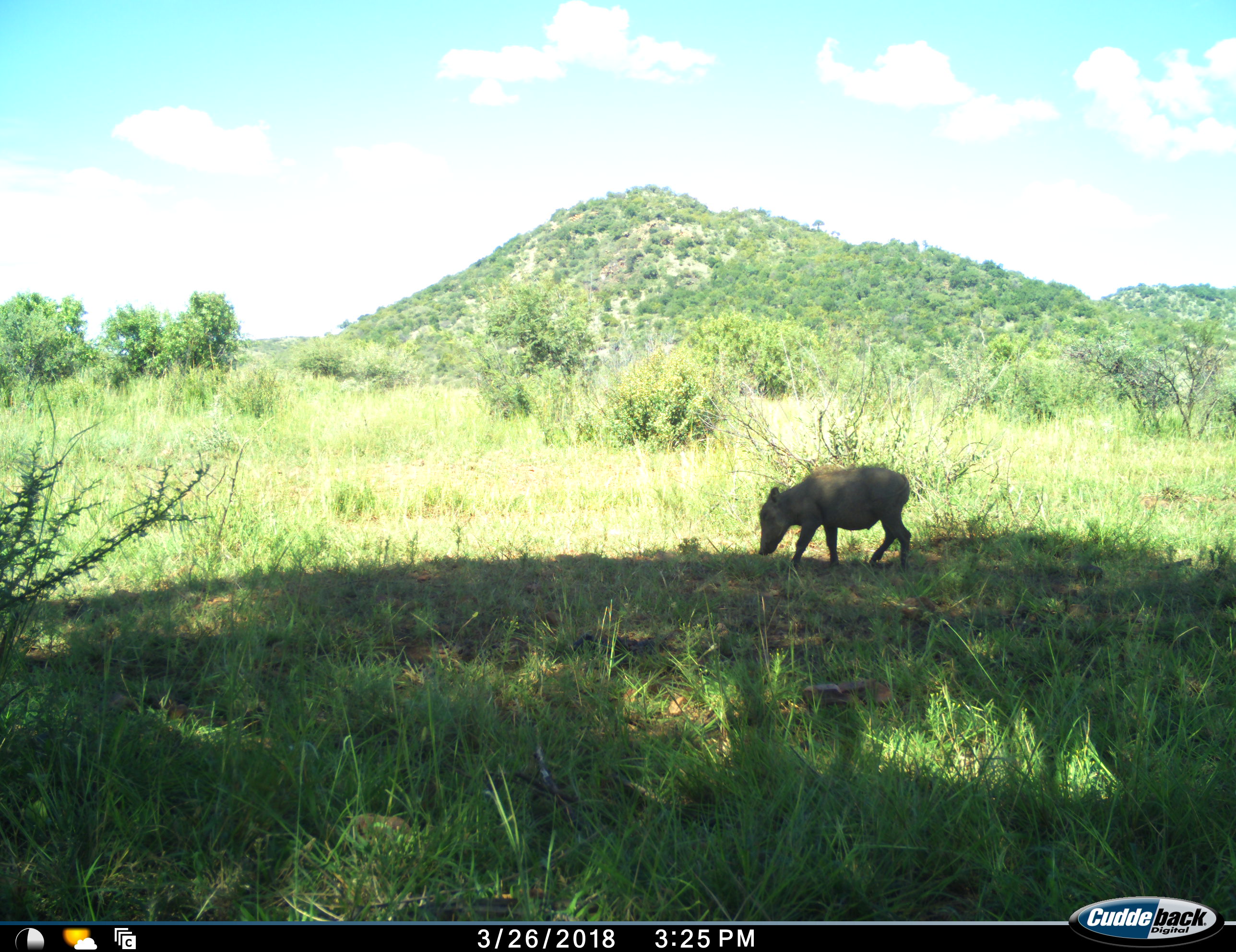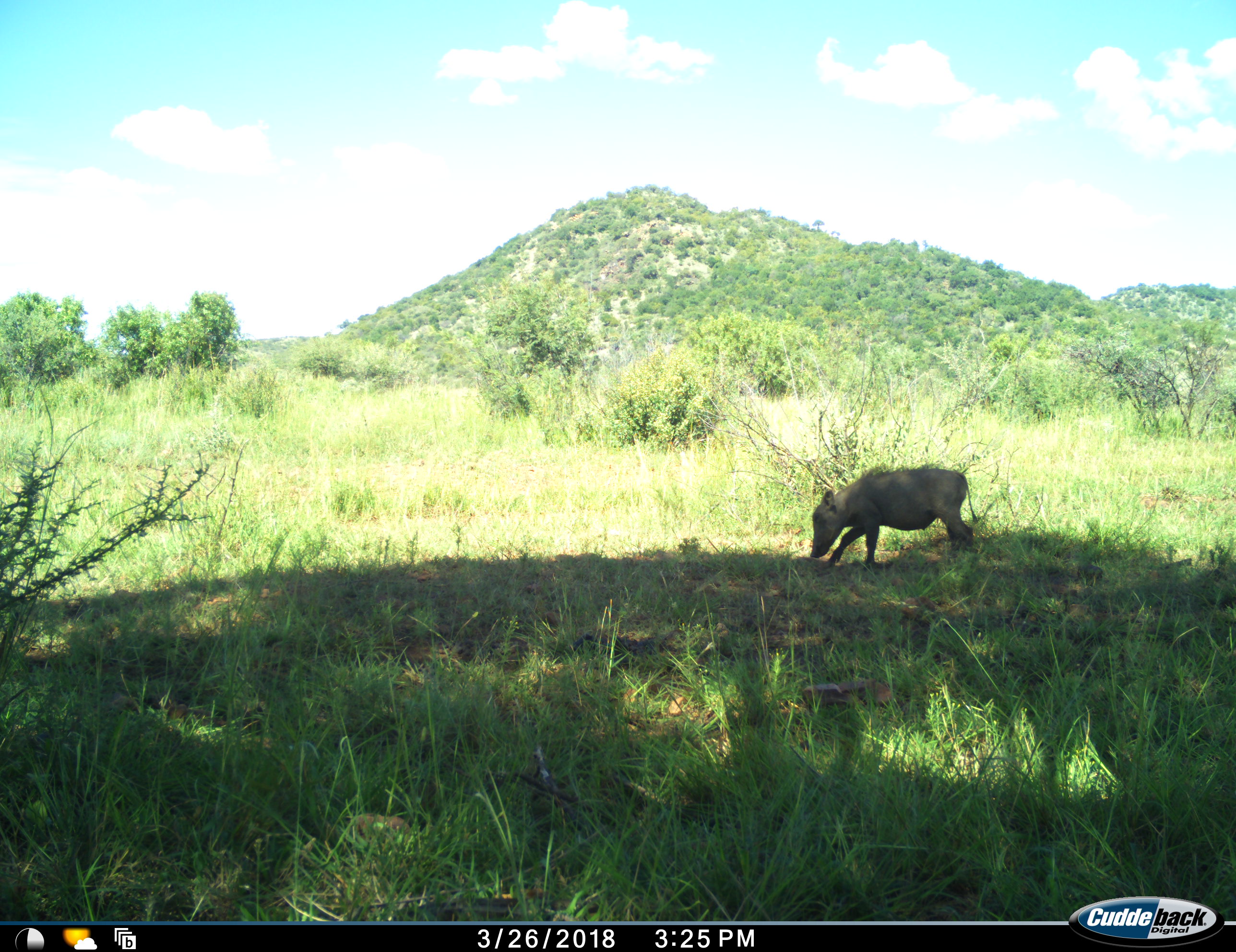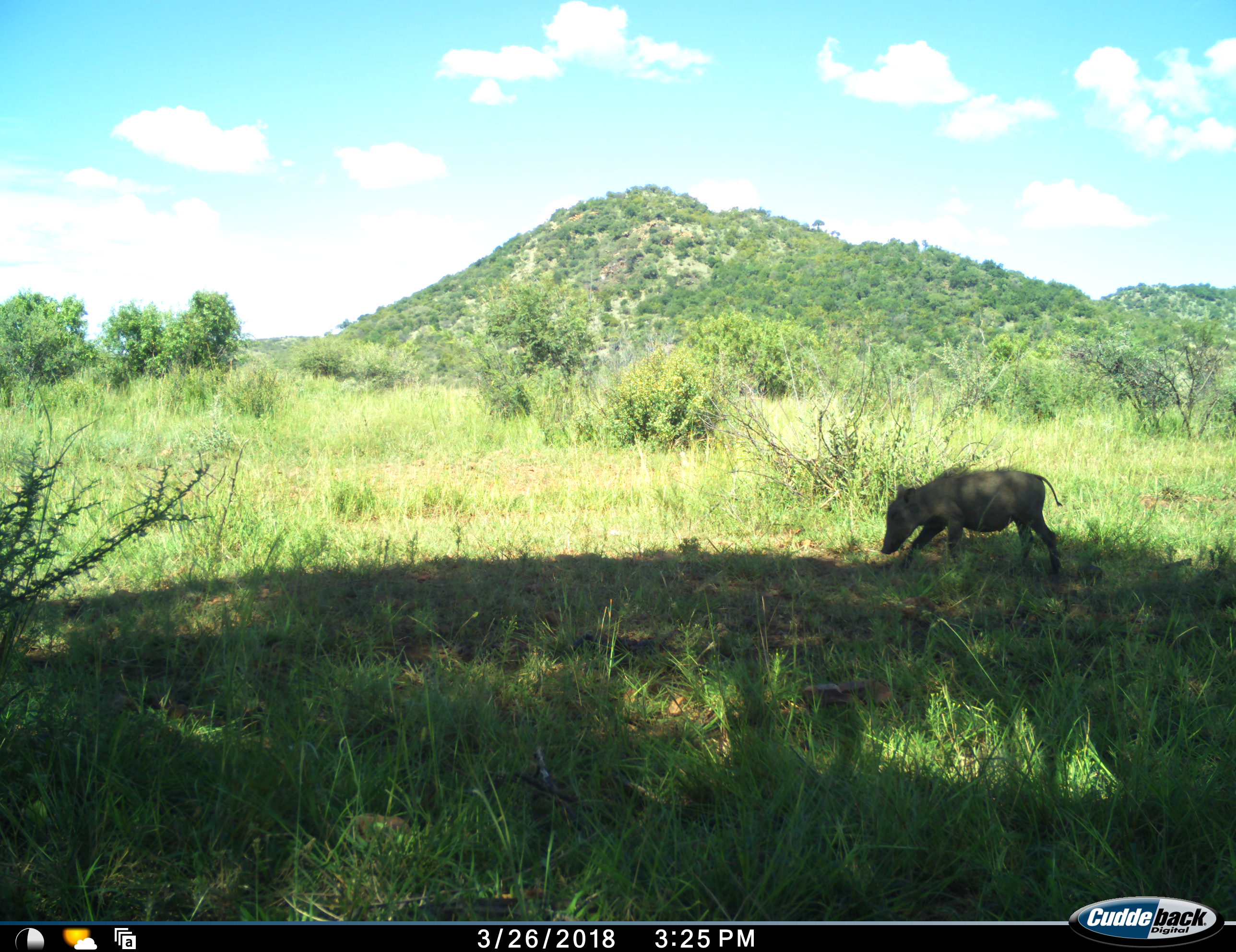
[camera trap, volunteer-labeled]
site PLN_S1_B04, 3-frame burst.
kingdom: Animalia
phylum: Chordata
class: Mammalia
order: Artiodactyla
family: Suidae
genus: Phacochoerus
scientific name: Phacochoerus africanus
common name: warthog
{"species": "warthog (Phacochoerus africanus)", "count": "1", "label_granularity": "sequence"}